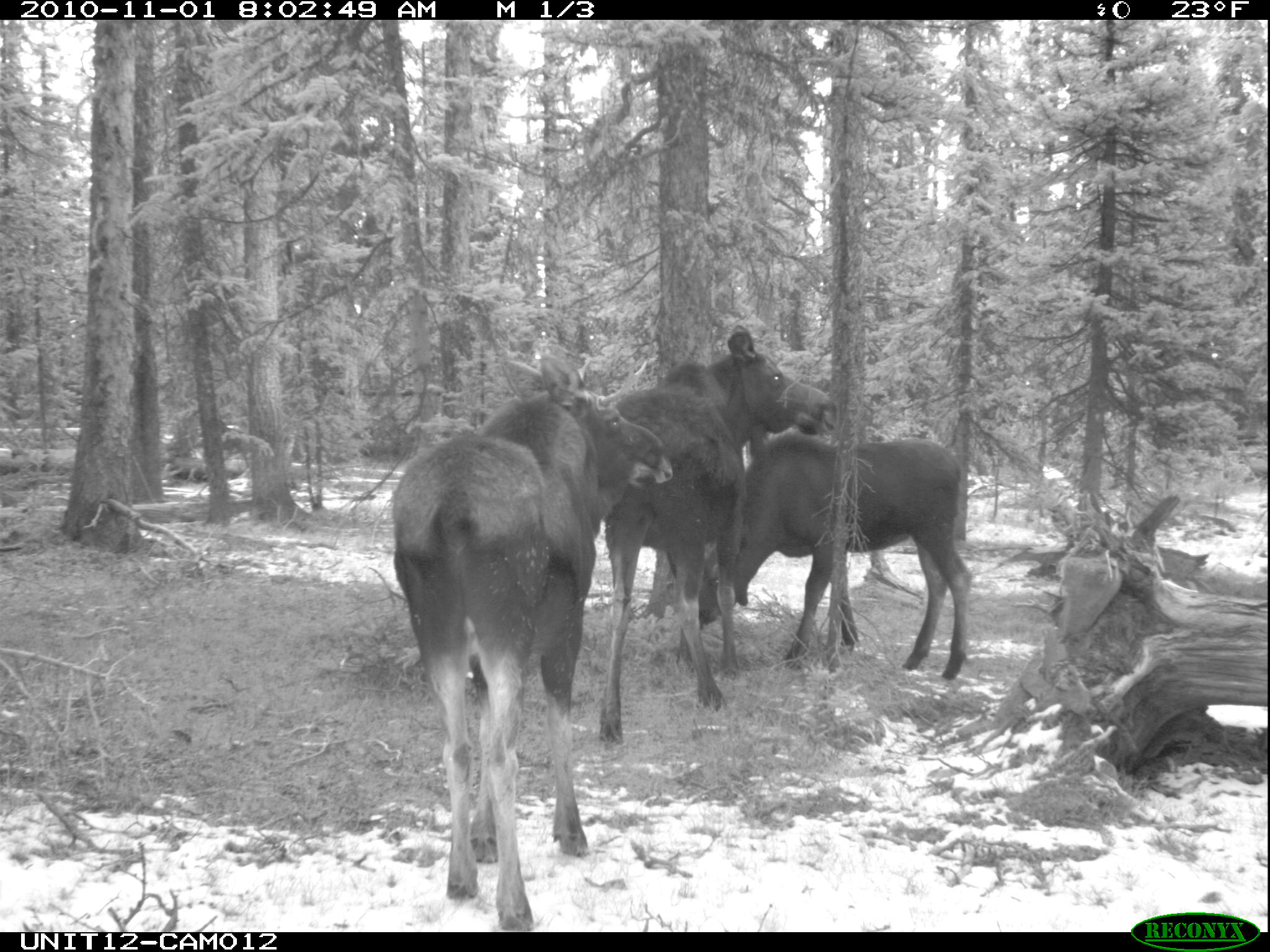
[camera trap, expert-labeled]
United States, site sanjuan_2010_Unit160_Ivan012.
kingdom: Animalia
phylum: Chordata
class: Mammalia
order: Artiodactyla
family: Cervidae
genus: Alces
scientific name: Alces alces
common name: moose